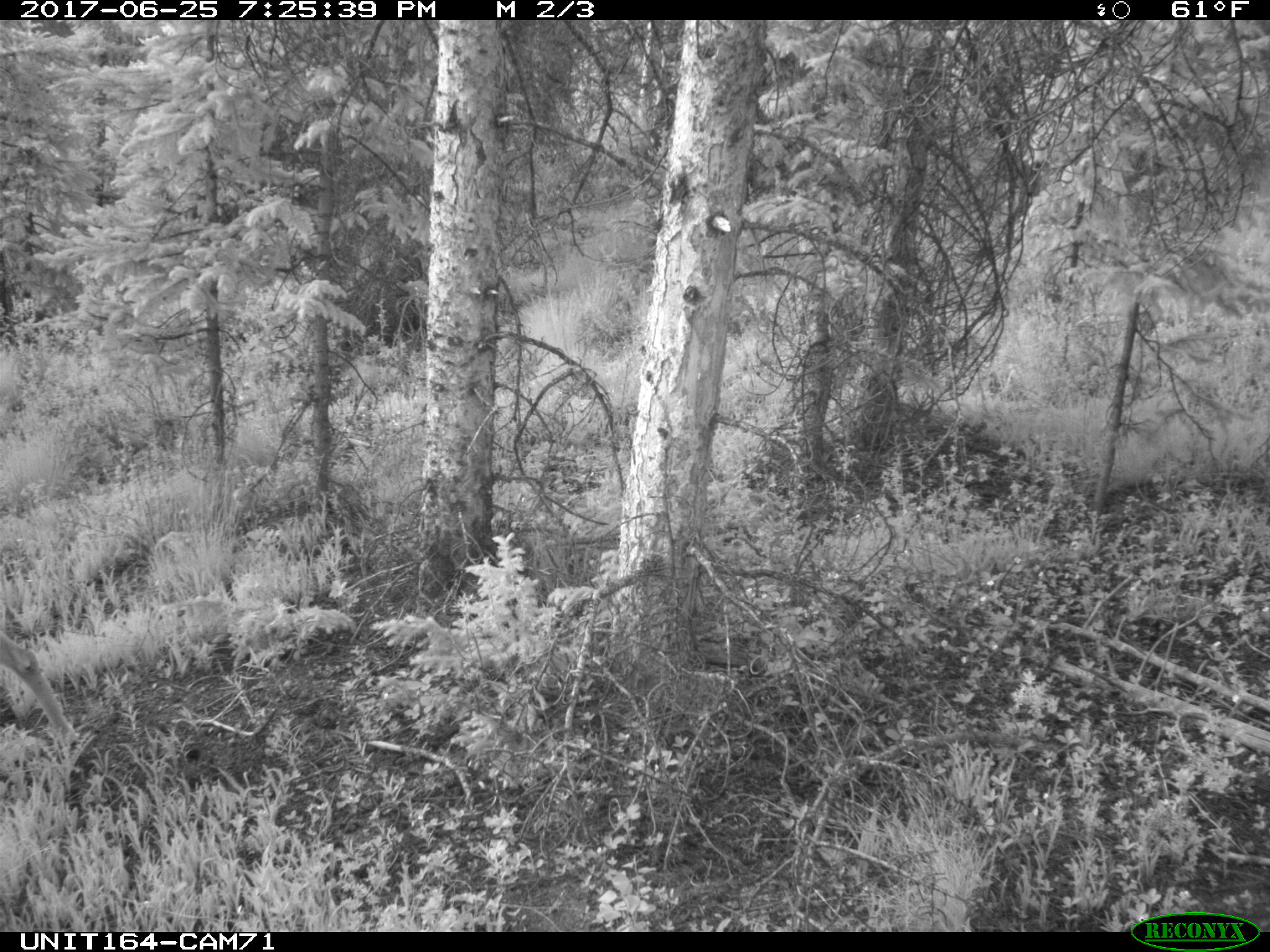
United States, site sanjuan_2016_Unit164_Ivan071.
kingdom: Animalia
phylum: Chordata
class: Mammalia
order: Artiodactyla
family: Cervidae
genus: Odocoileus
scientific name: Odocoileus hemionus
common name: mule deer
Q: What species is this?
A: Odocoileus hemionus (mule deer).